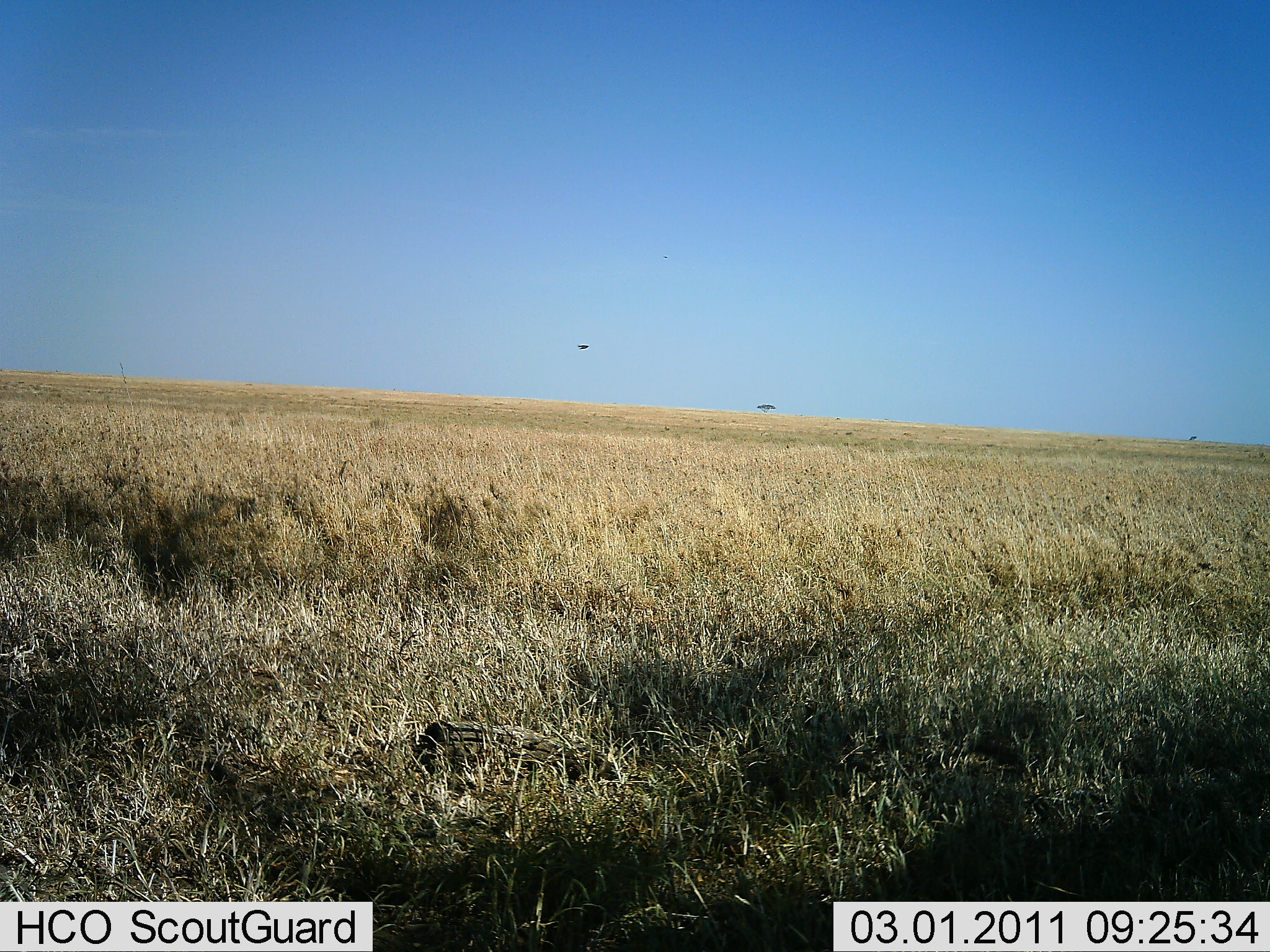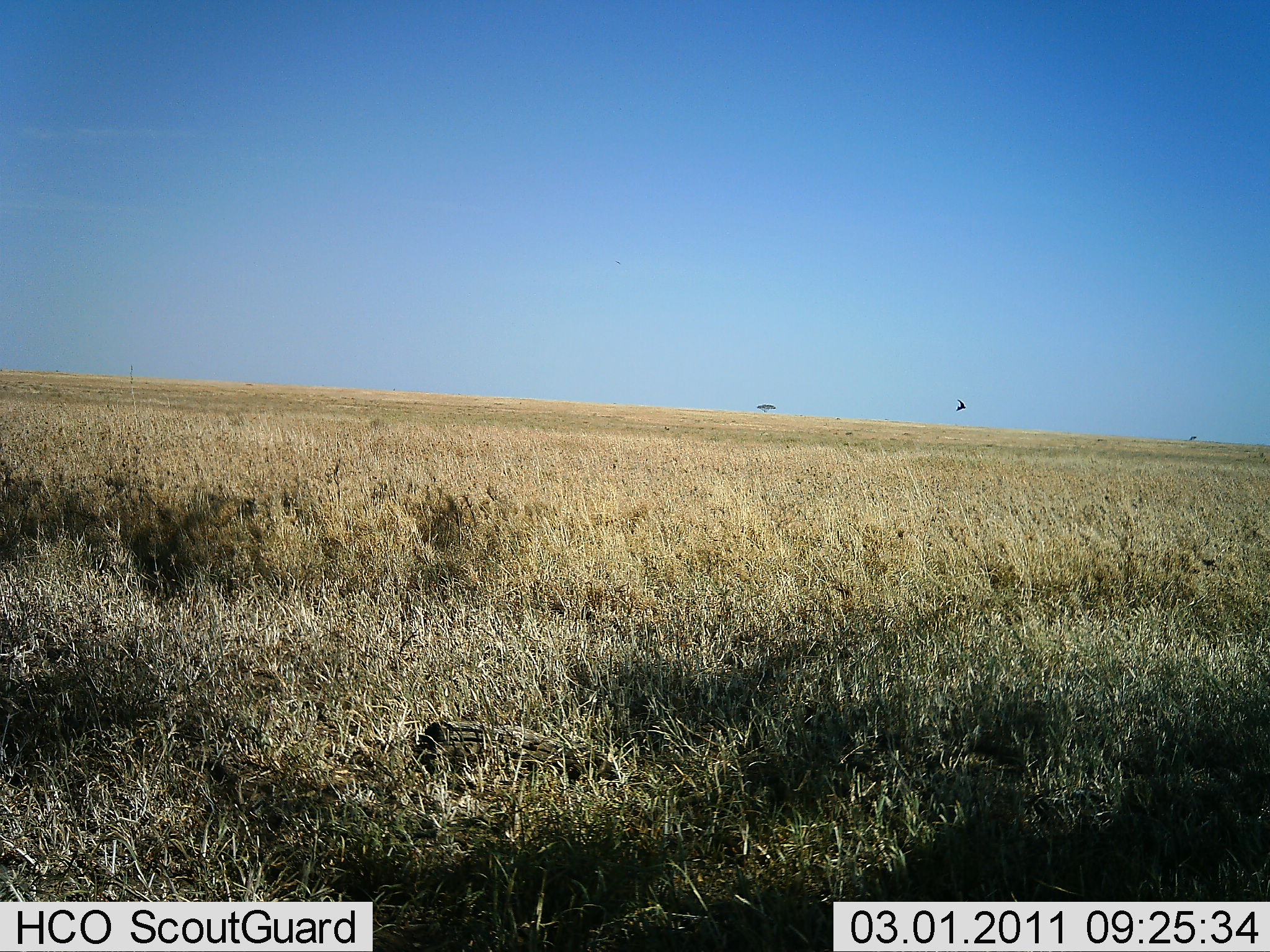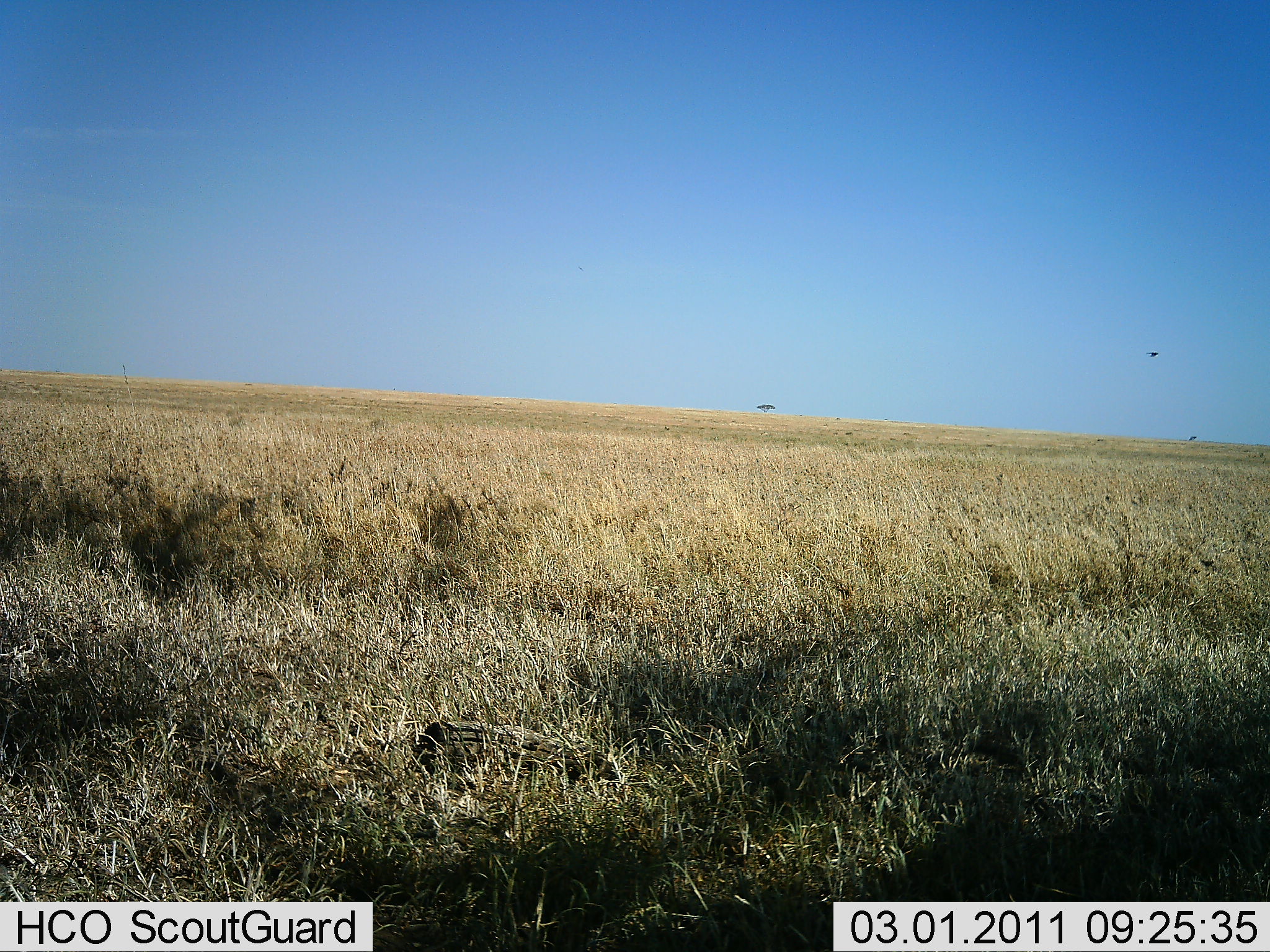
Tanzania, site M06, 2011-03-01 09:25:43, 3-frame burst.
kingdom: Animalia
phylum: Chordata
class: Aves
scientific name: Aves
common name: bird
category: otherbird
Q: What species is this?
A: Otherbird (bird) (Aves).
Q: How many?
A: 1.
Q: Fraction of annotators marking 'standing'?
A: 0%.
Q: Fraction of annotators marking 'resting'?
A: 0%.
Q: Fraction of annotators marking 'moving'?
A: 100%.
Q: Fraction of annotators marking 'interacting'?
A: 0%.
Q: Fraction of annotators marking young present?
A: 0%.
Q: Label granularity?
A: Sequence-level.